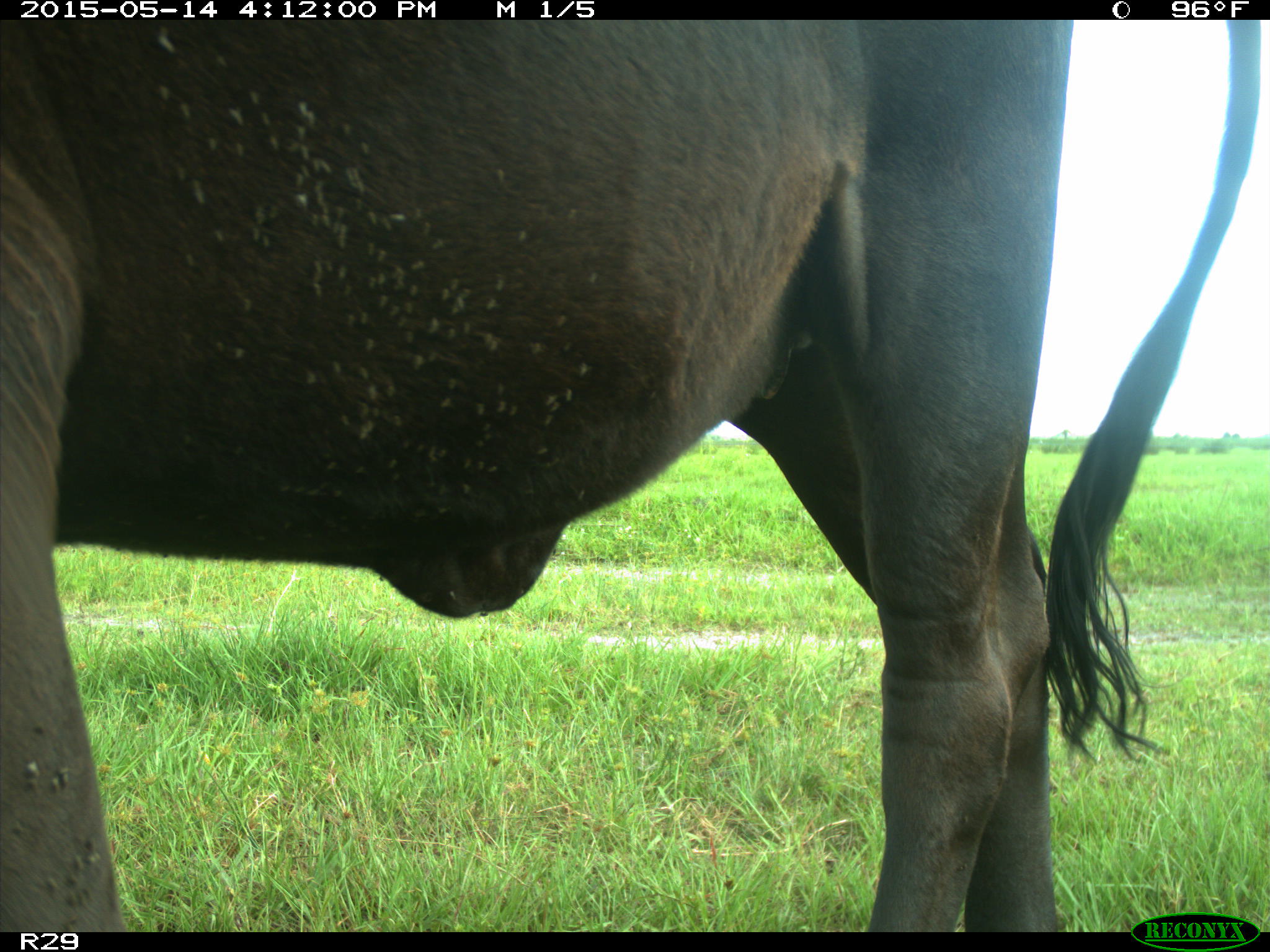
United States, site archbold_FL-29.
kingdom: Animalia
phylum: Chordata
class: Mammalia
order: Artiodactyla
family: Bovidae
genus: Bos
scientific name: Bos taurus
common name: domestic cow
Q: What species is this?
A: Bos taurus (domestic cow).